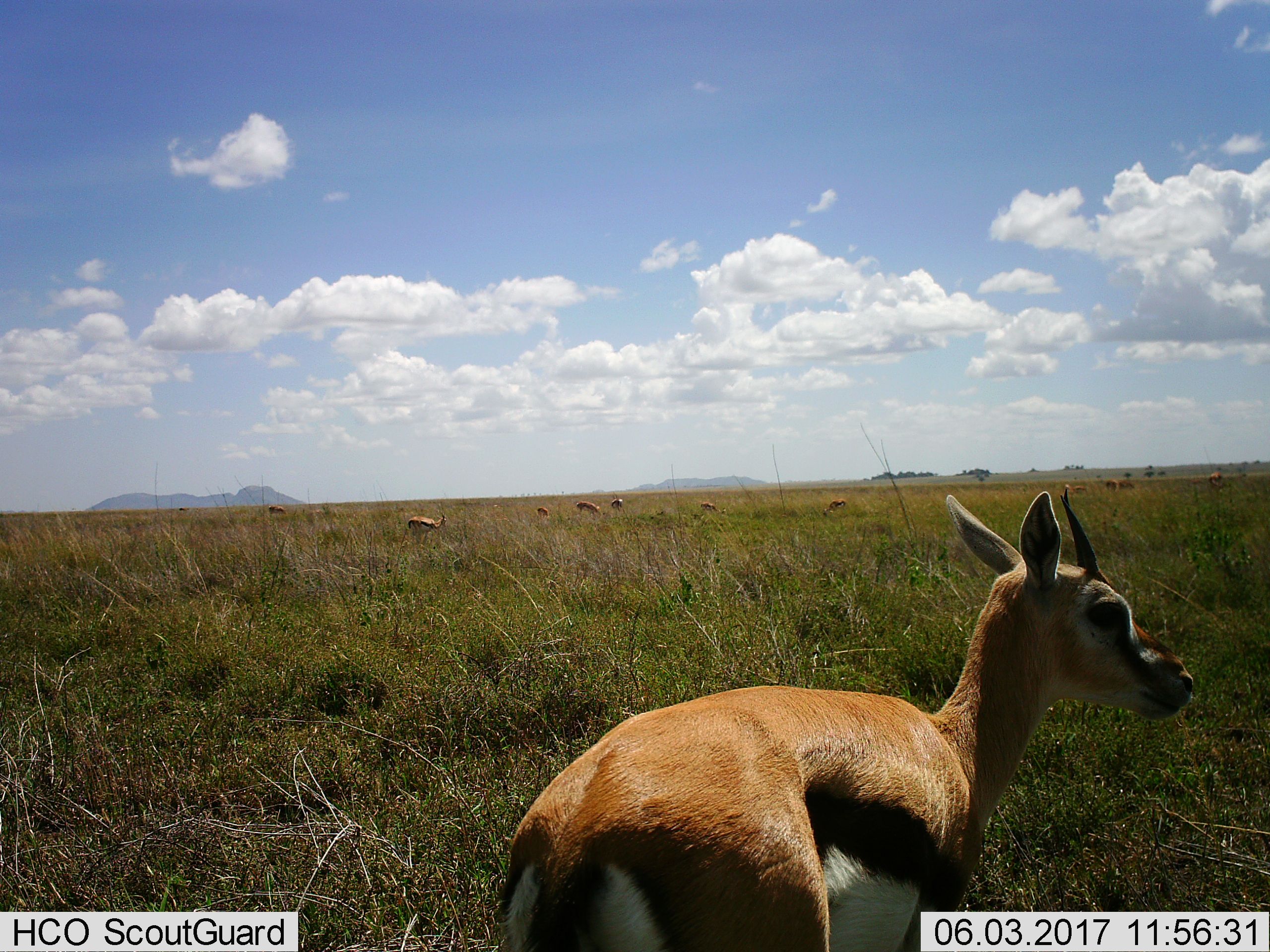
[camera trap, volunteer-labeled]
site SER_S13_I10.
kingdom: Animalia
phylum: Chordata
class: Mammalia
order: Artiodactyla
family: Bovidae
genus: Eudorcas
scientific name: Eudorcas thomsonii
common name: thomson's gazelle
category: gazellethomsons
Gazellethomsons (thomson's gazelle) (Eudorcas thomsonii), count 11-50. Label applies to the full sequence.